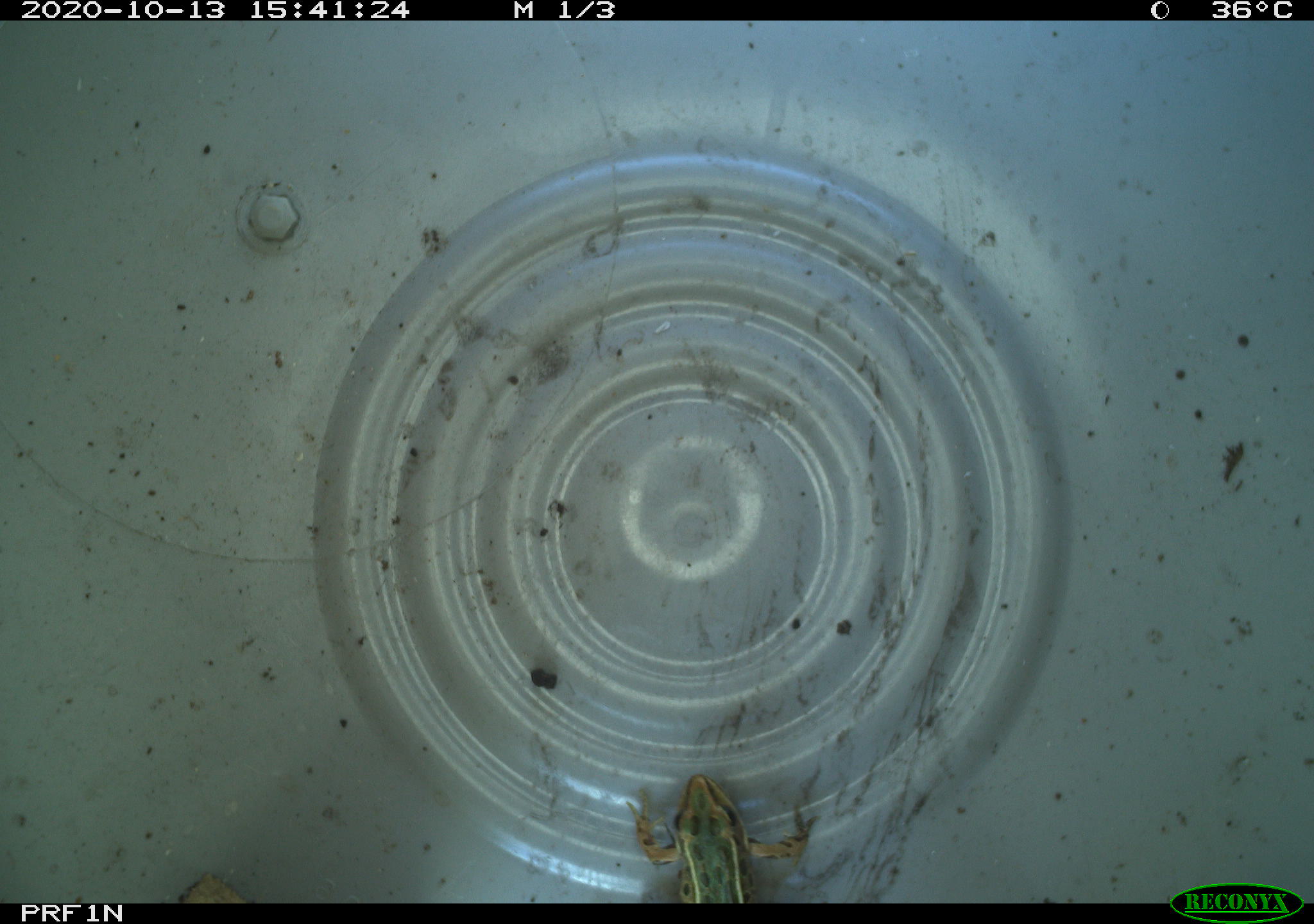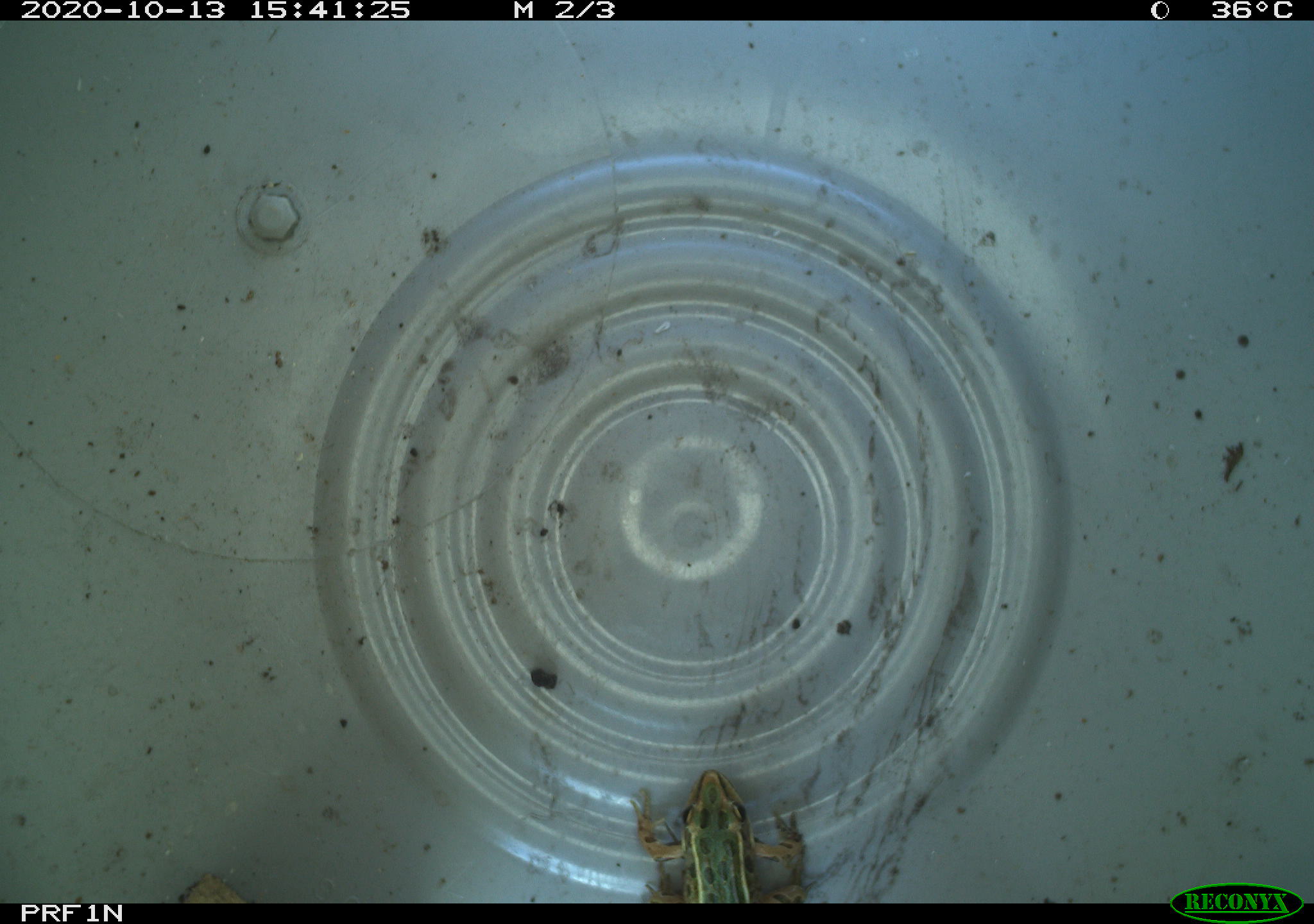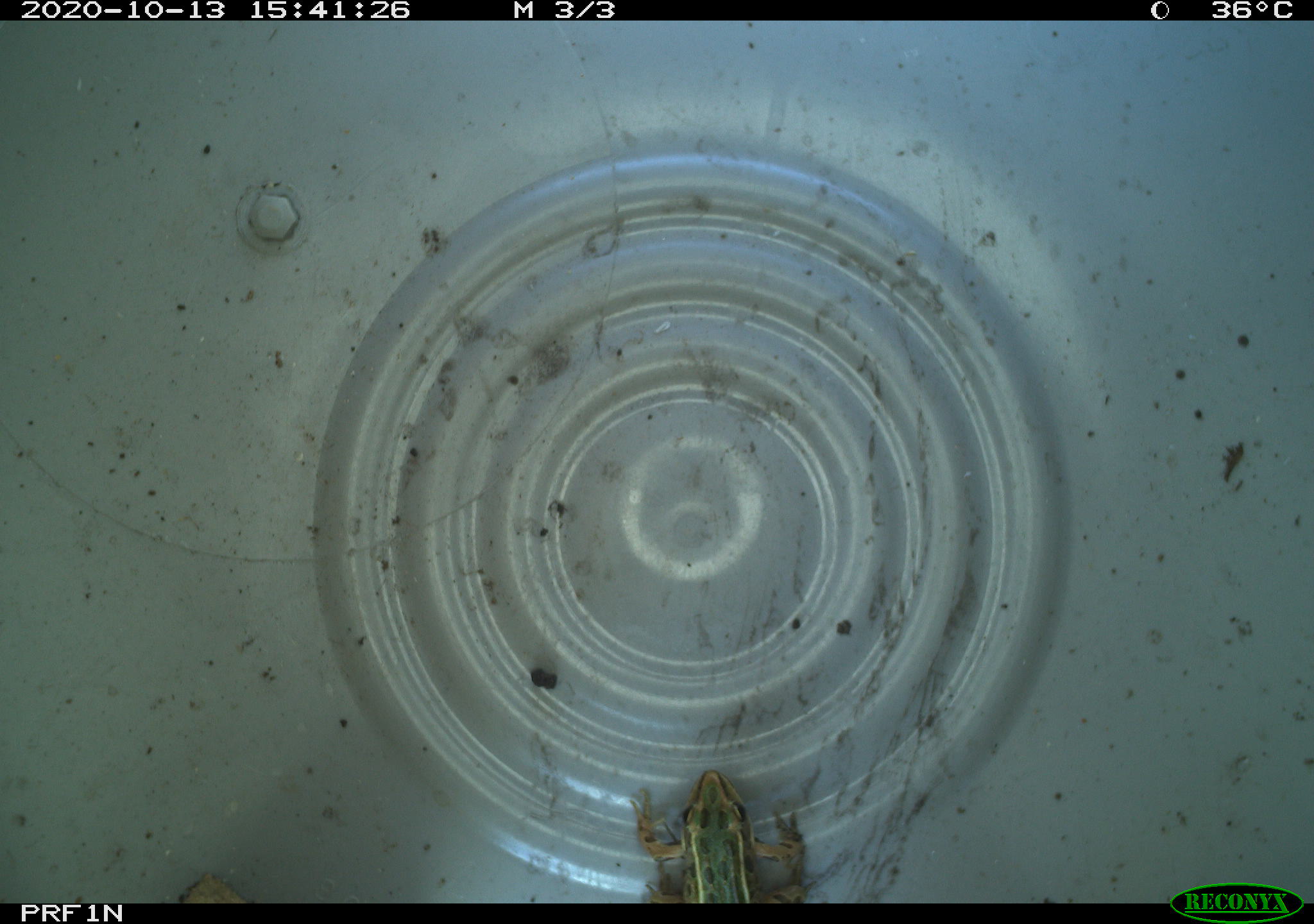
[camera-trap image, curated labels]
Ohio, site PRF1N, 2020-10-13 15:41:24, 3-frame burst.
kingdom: Animalia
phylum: Chordata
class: Amphibia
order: Anura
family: Ranidae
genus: Lithobates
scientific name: Lithobates pipiens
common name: northern leopard frog